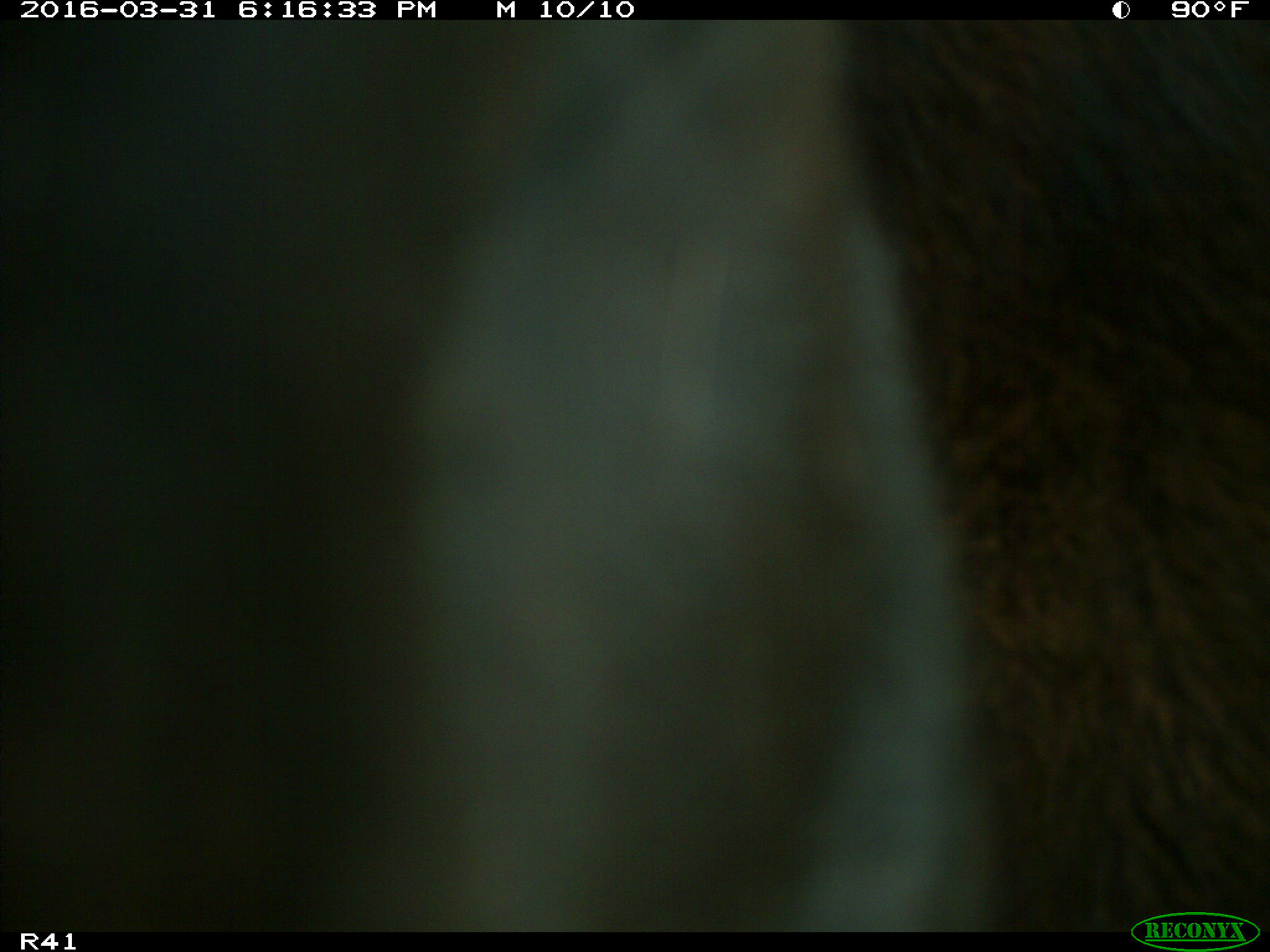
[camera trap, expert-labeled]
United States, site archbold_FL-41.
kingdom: Animalia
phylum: Chordata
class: Mammalia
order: Artiodactyla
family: Bovidae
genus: Bos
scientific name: Bos taurus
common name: domestic cow